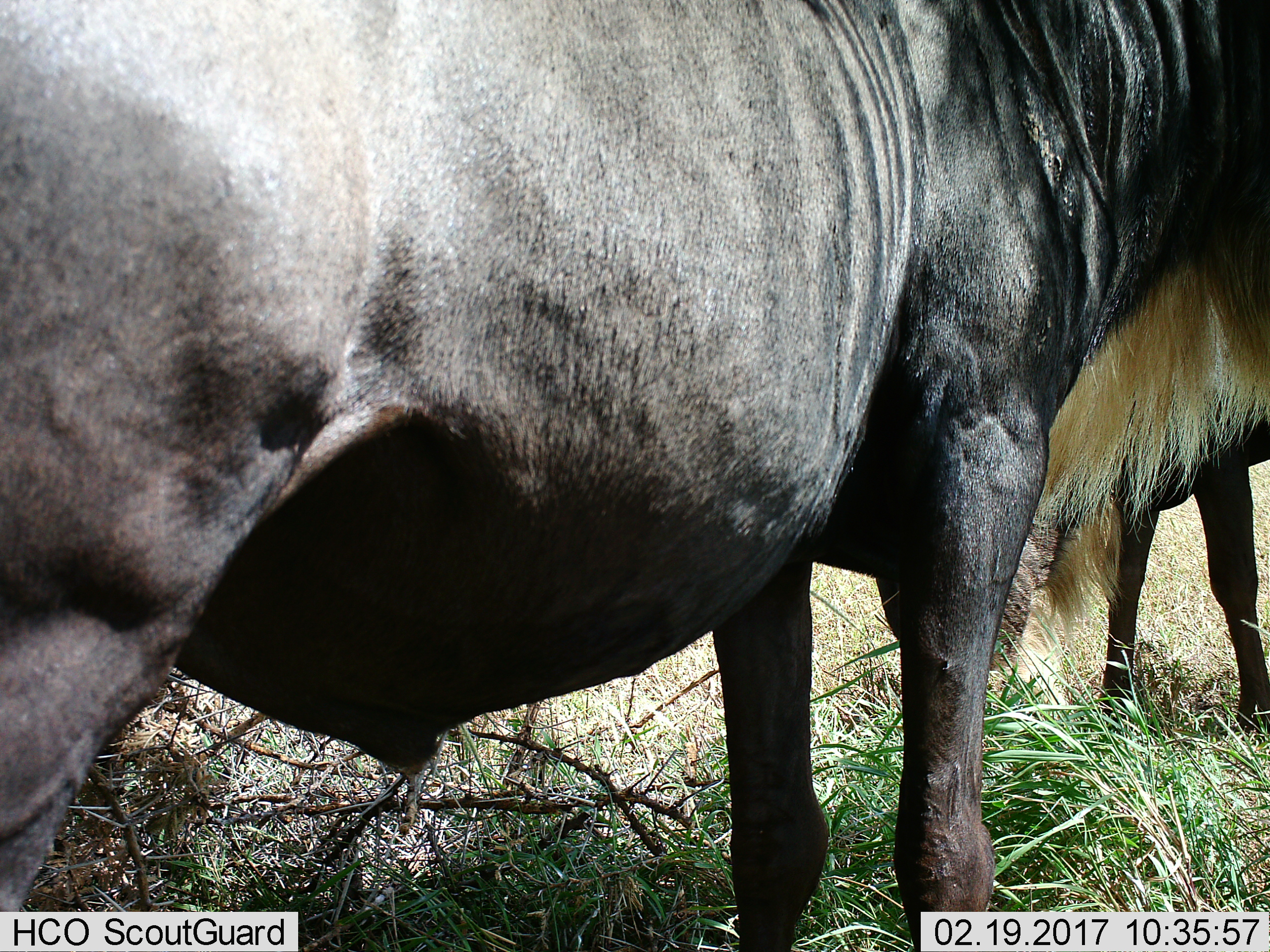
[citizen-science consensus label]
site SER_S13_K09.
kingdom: Animalia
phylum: Chordata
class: Mammalia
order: Artiodactyla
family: Bovidae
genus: Connochaetes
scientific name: Connochaetes taurinus taurinus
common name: blue wildebeest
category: wildebeestblue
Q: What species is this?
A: Wildebeestblue (blue wildebeest) (Connochaetes taurinus taurinus).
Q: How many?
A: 2.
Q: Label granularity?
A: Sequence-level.